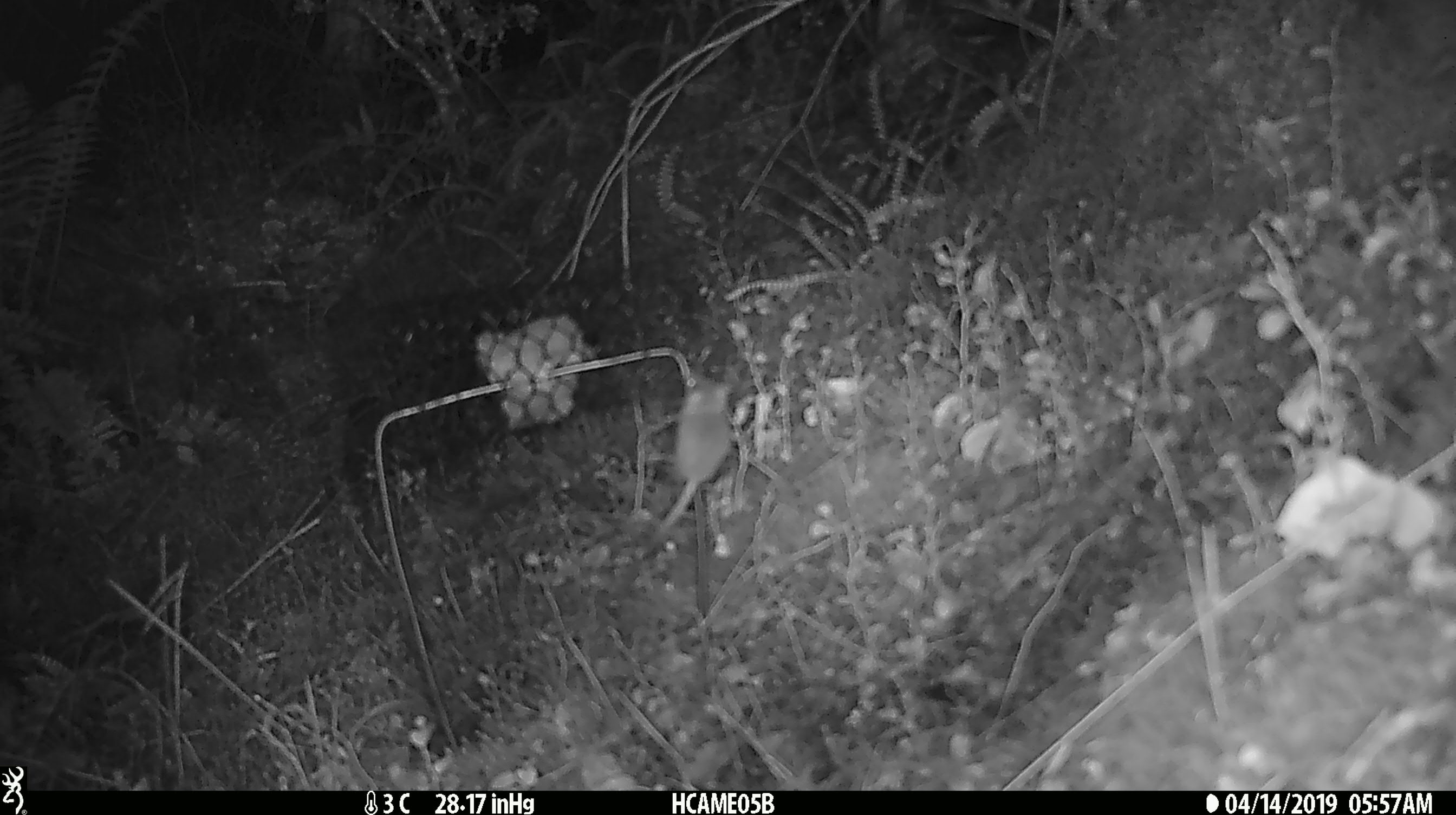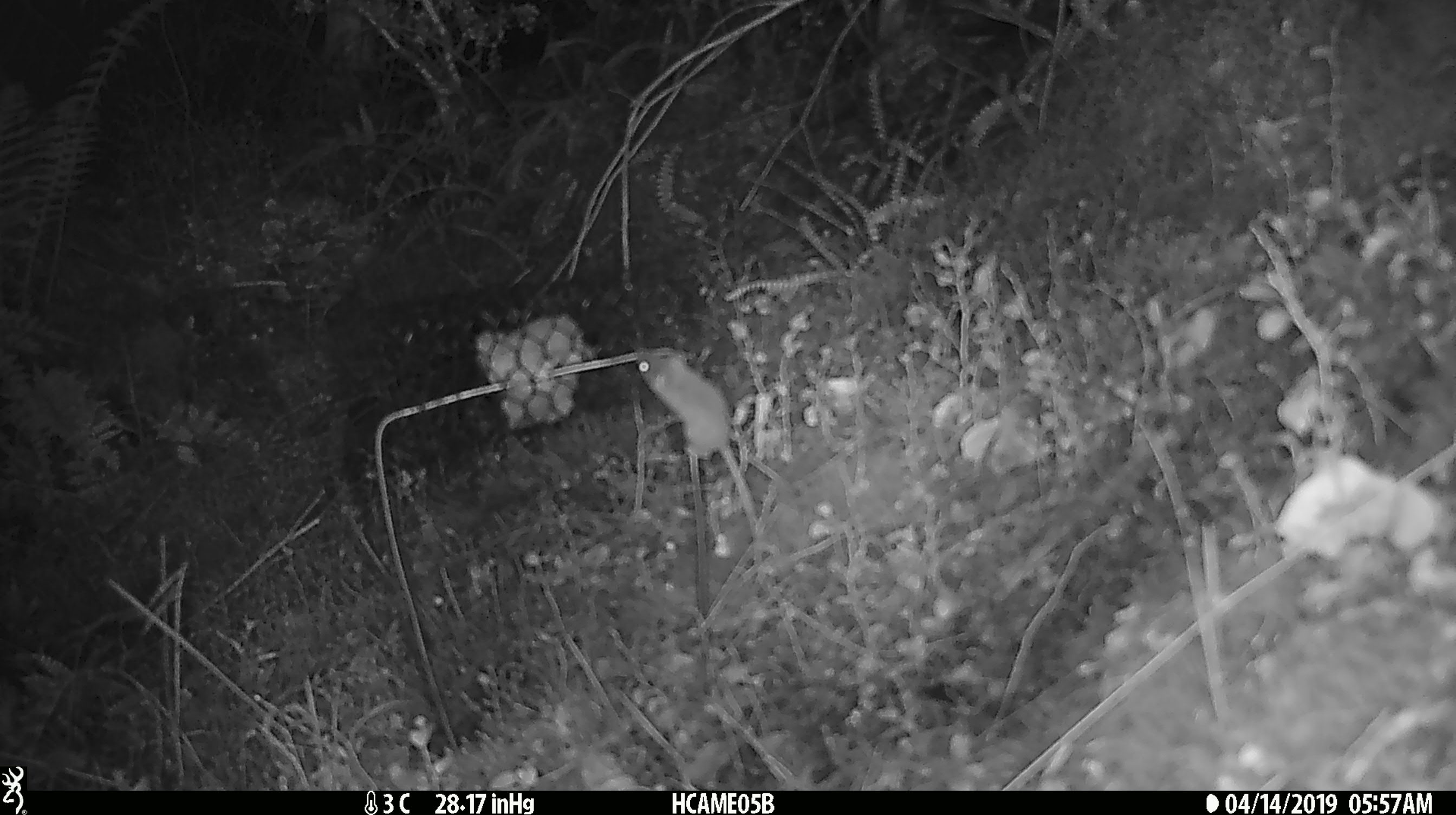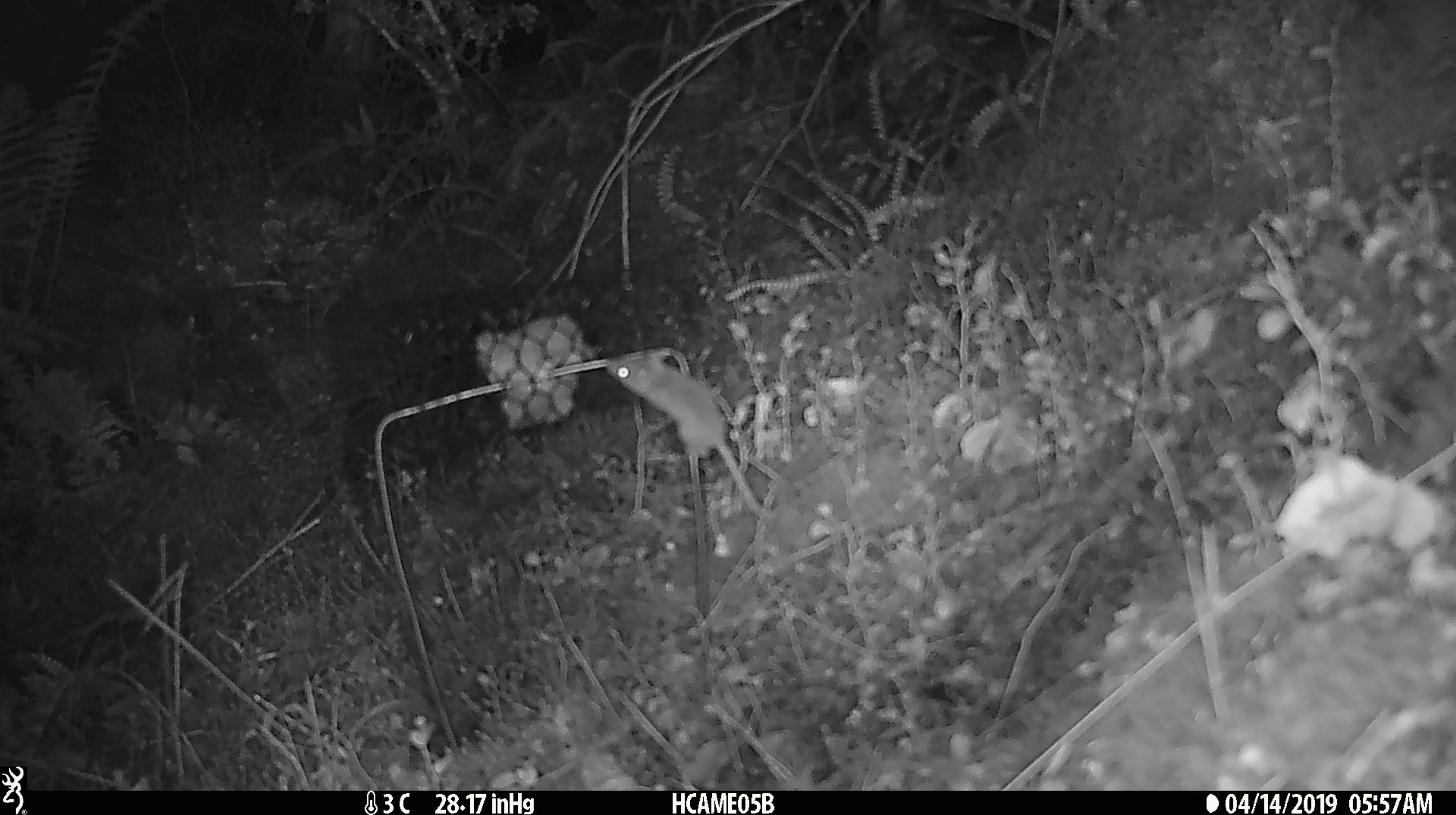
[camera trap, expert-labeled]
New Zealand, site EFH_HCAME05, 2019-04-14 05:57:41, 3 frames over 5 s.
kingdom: Animalia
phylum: Chordata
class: Mammalia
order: Rodentia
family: Muridae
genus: Mus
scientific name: Mus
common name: mouse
Mouse (Mus).